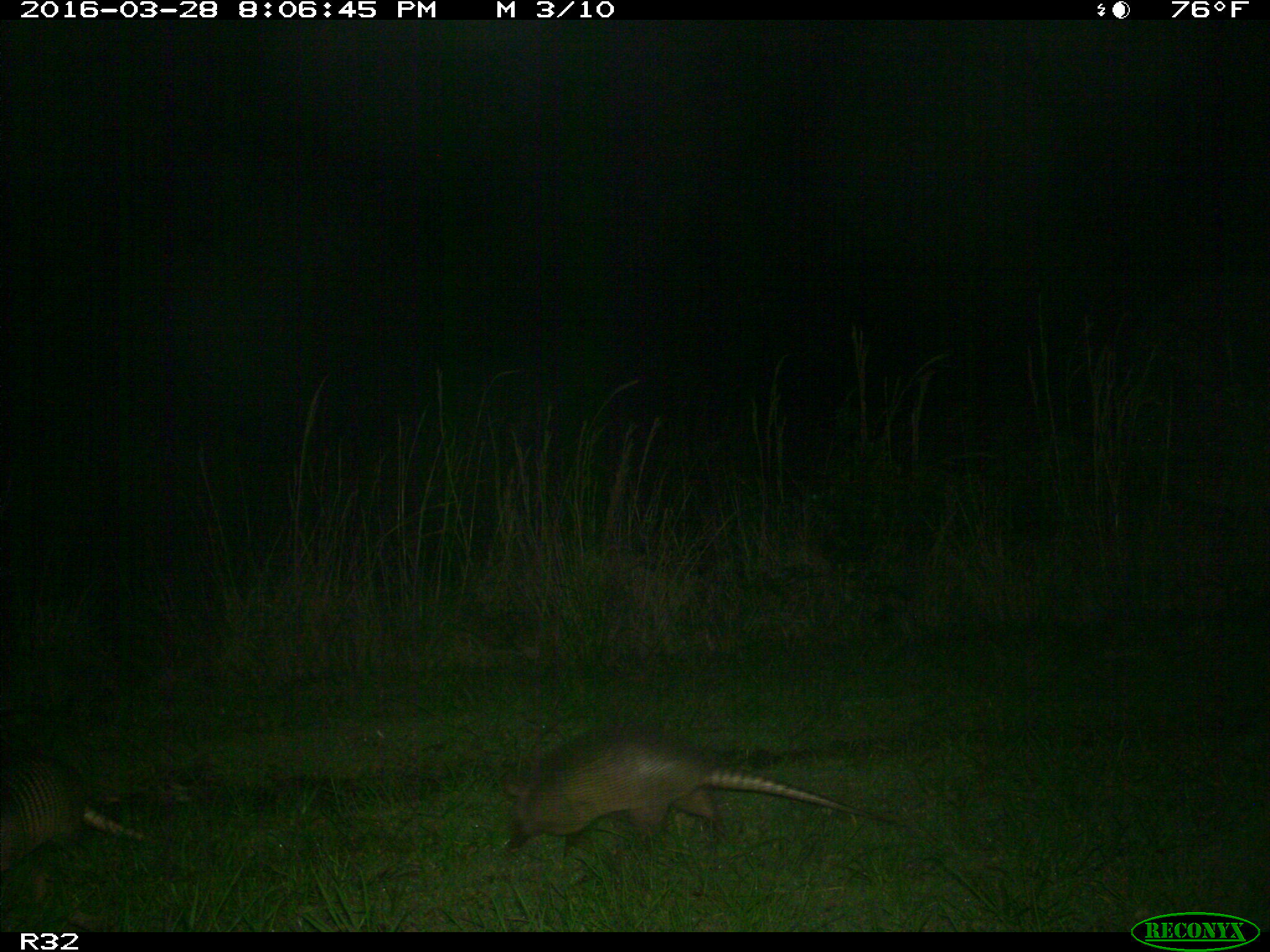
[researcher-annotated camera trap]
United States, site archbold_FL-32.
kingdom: Animalia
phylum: Chordata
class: Mammalia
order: Cingulata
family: Dasypodidae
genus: Dasypus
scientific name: Dasypus novemcinctus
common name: nine-banded armadillo